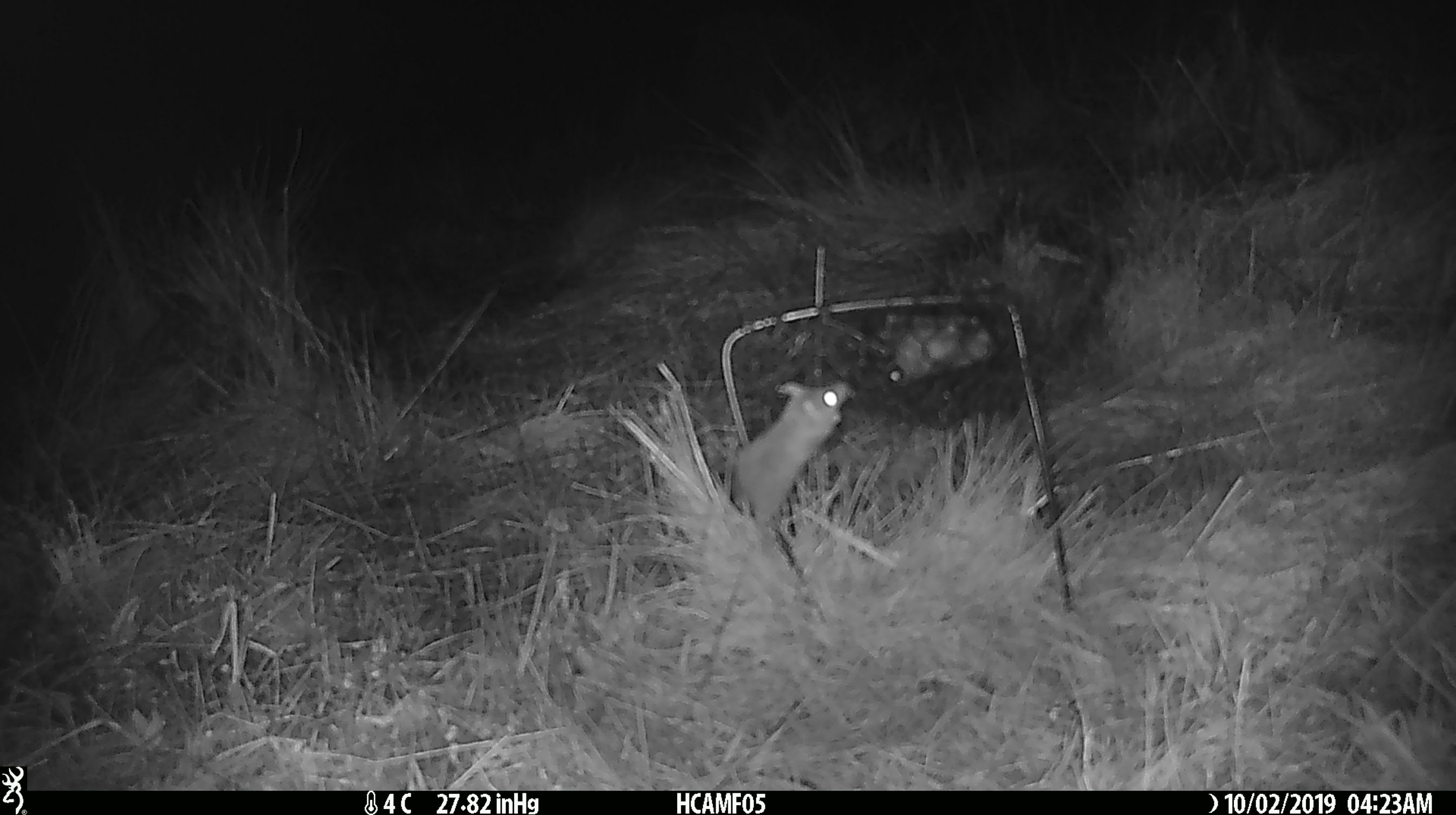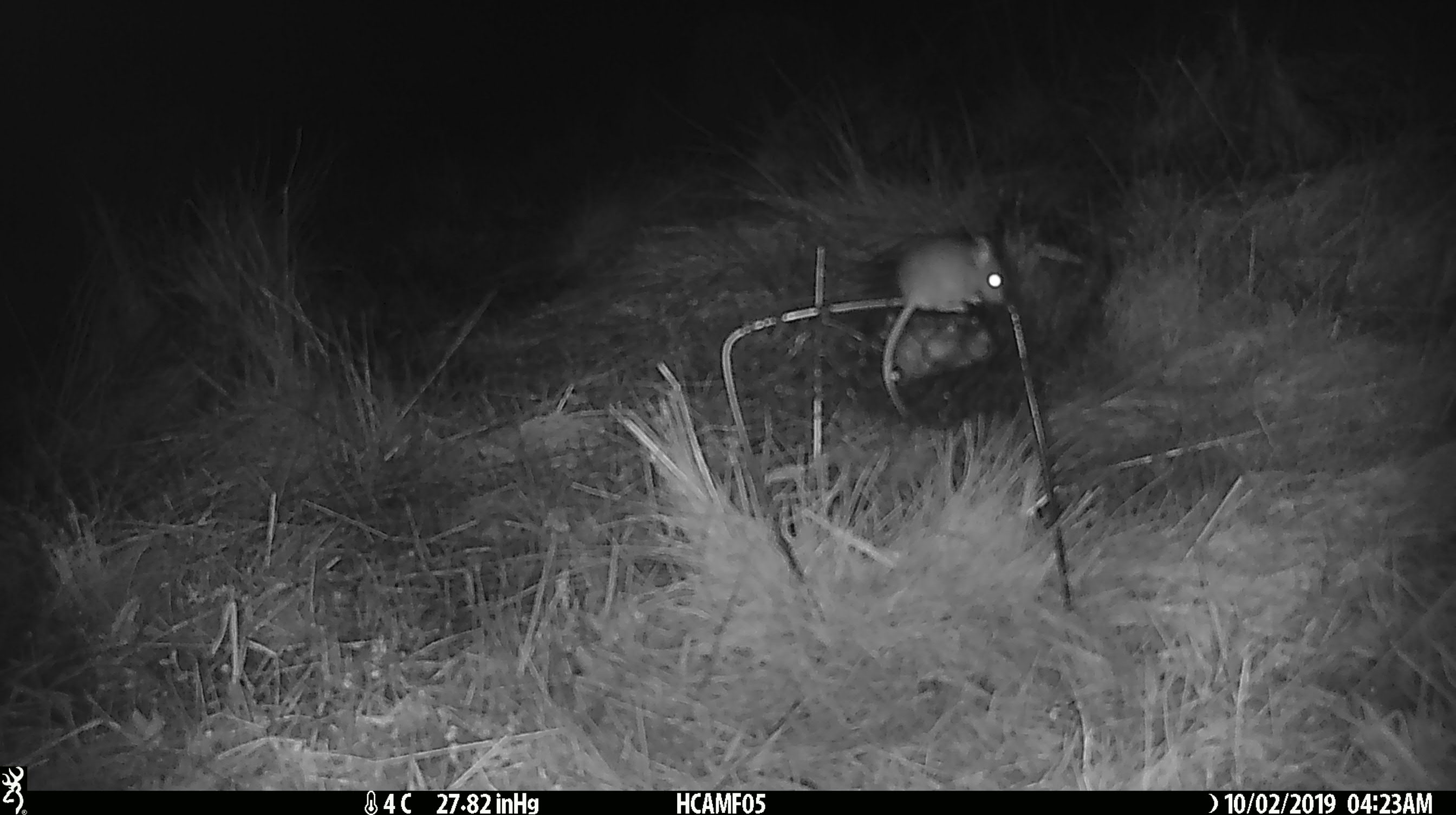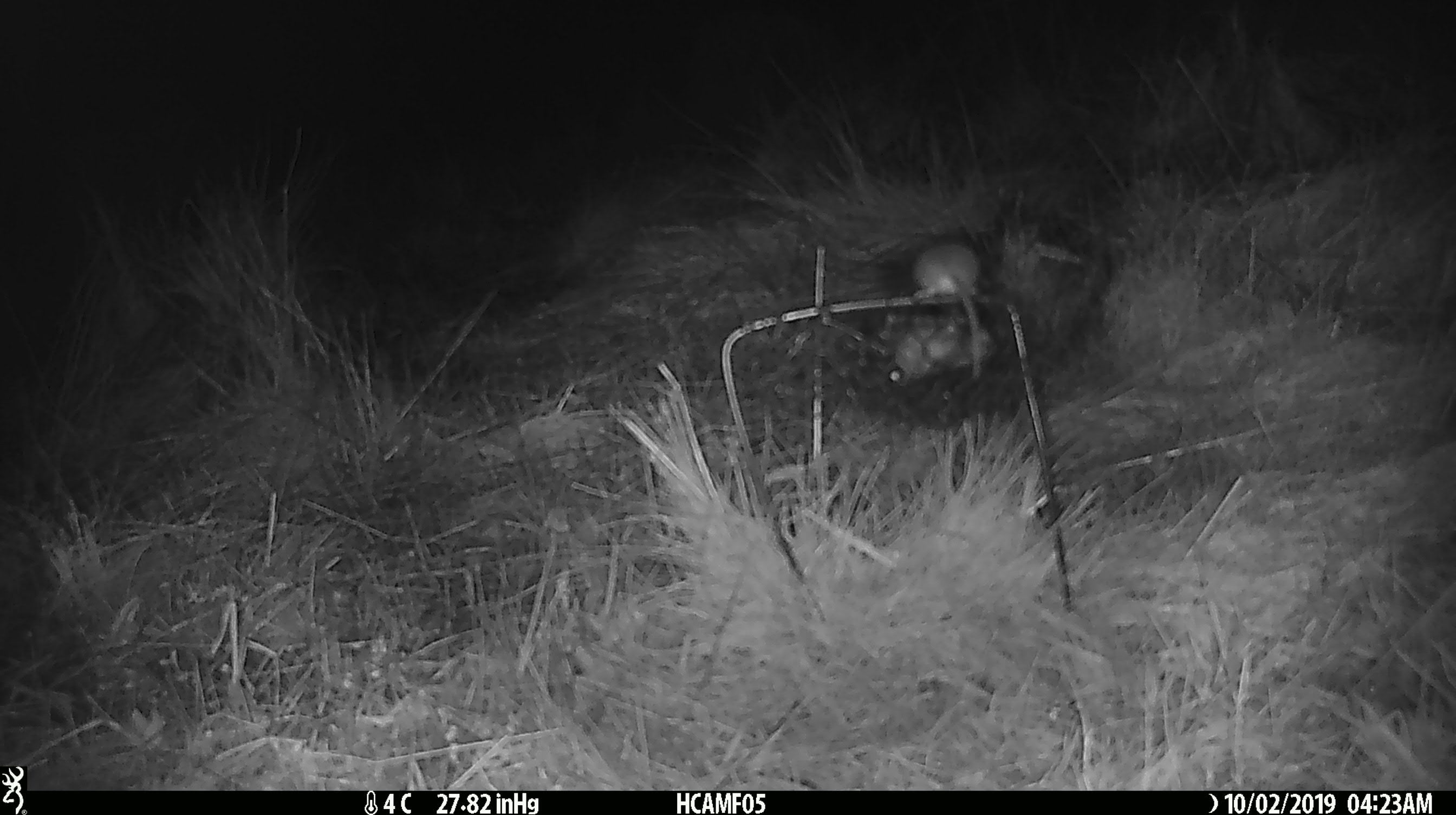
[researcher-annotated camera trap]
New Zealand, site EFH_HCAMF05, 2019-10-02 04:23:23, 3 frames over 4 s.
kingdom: Animalia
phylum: Chordata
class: Mammalia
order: Rodentia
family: Muridae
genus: Mus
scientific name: Mus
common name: mouse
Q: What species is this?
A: Mouse (Mus).